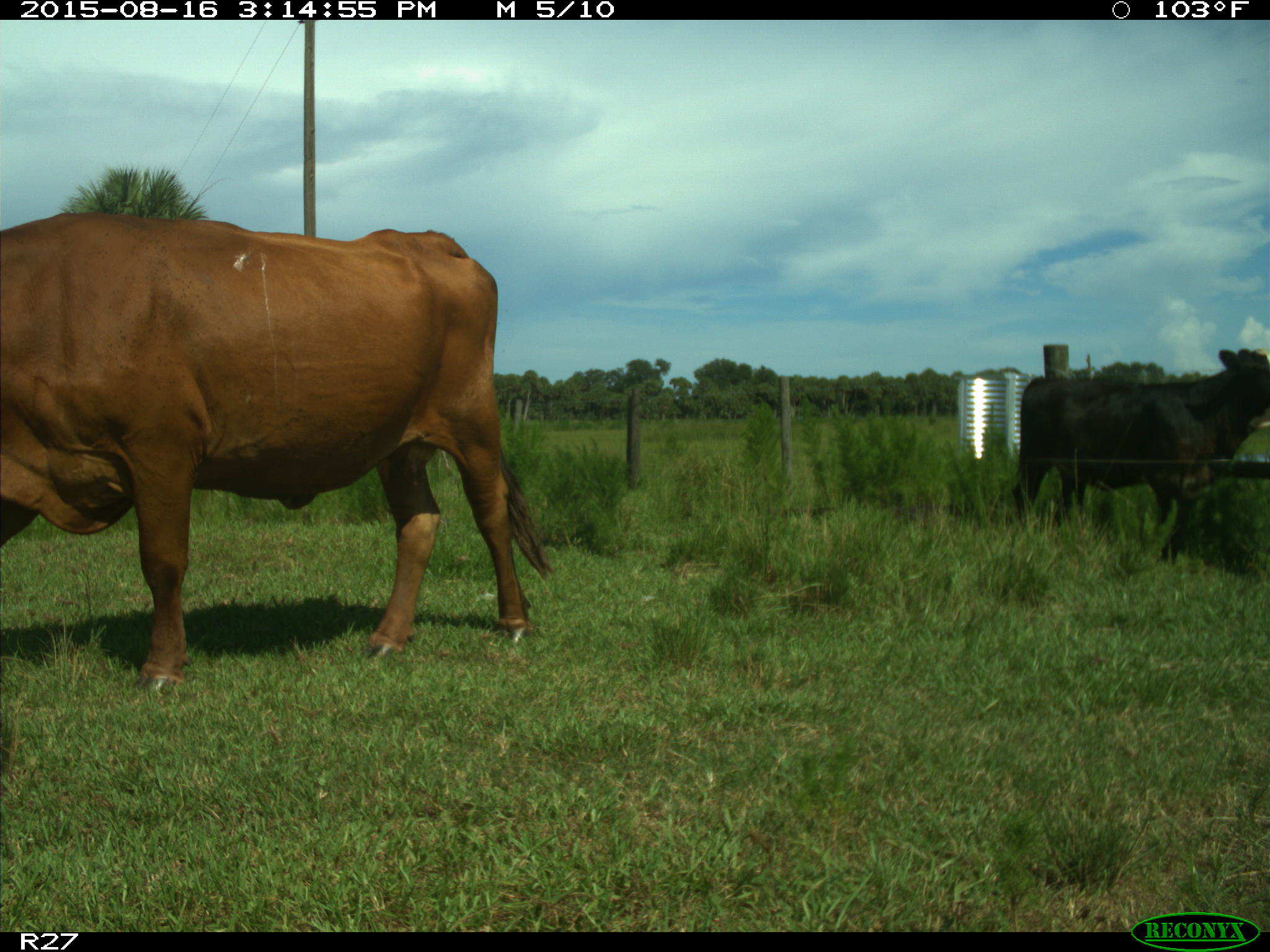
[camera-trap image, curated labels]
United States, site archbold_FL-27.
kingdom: Animalia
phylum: Chordata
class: Mammalia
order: Artiodactyla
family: Bovidae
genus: Bos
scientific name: Bos taurus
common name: domestic cow